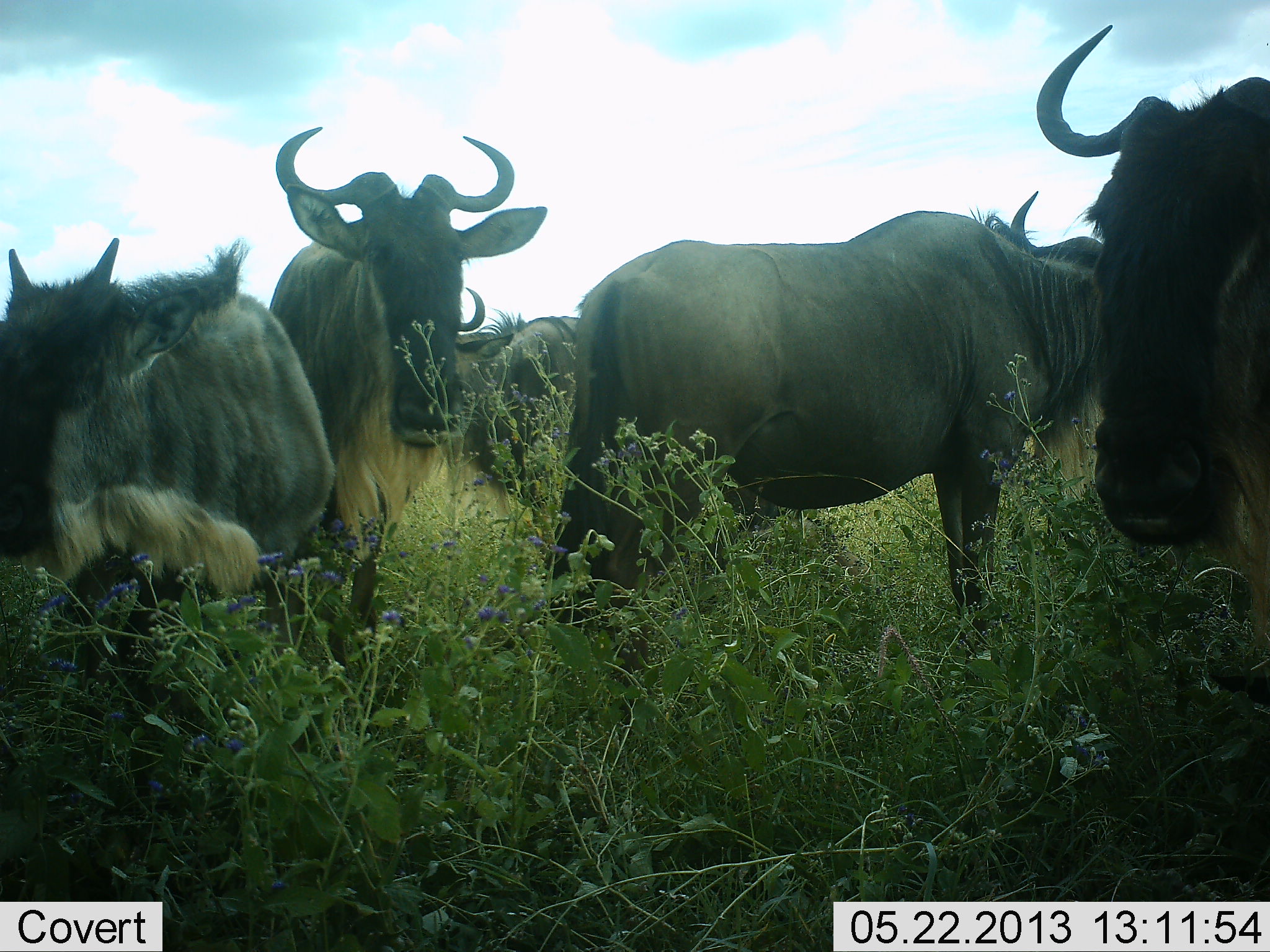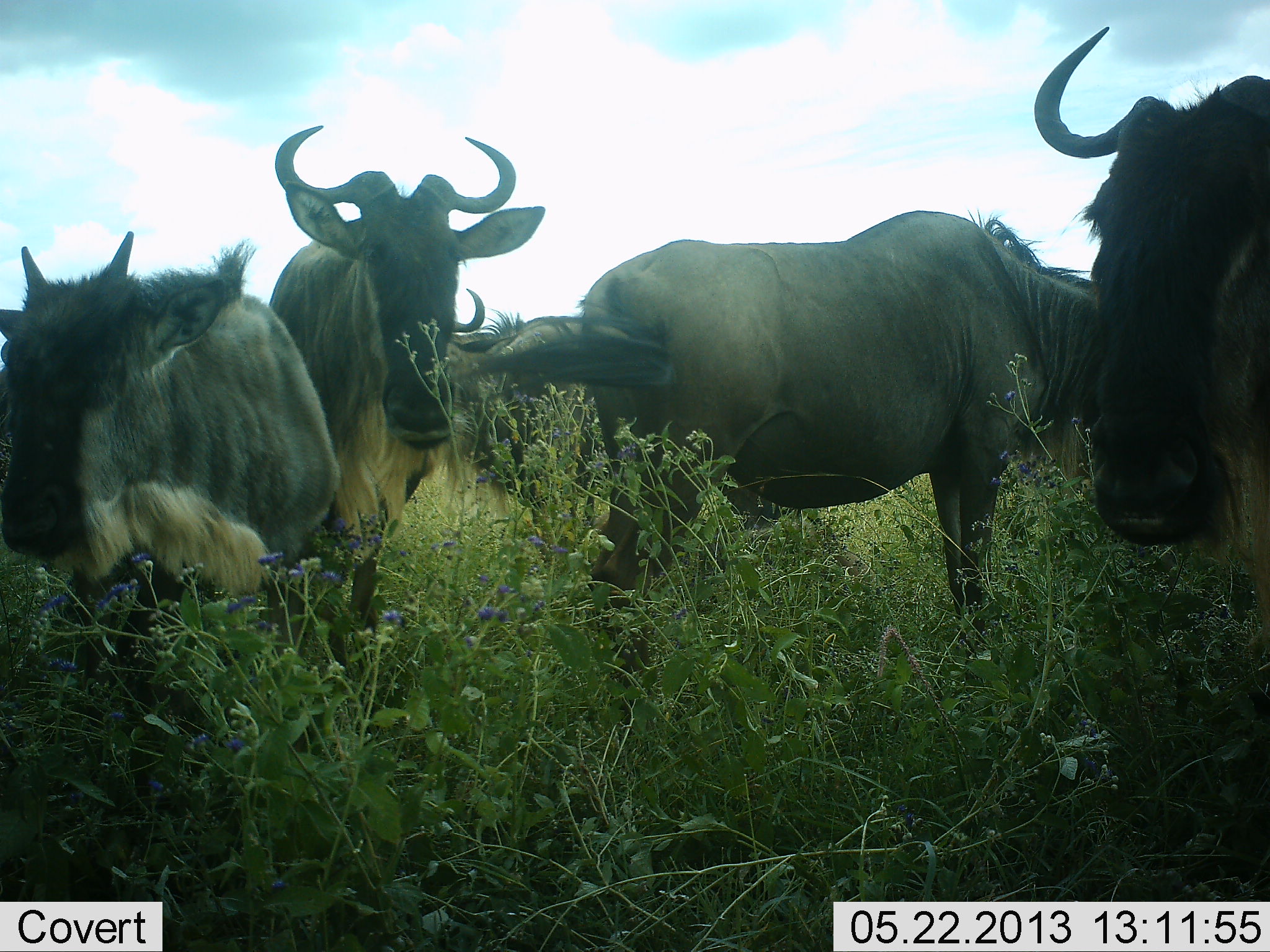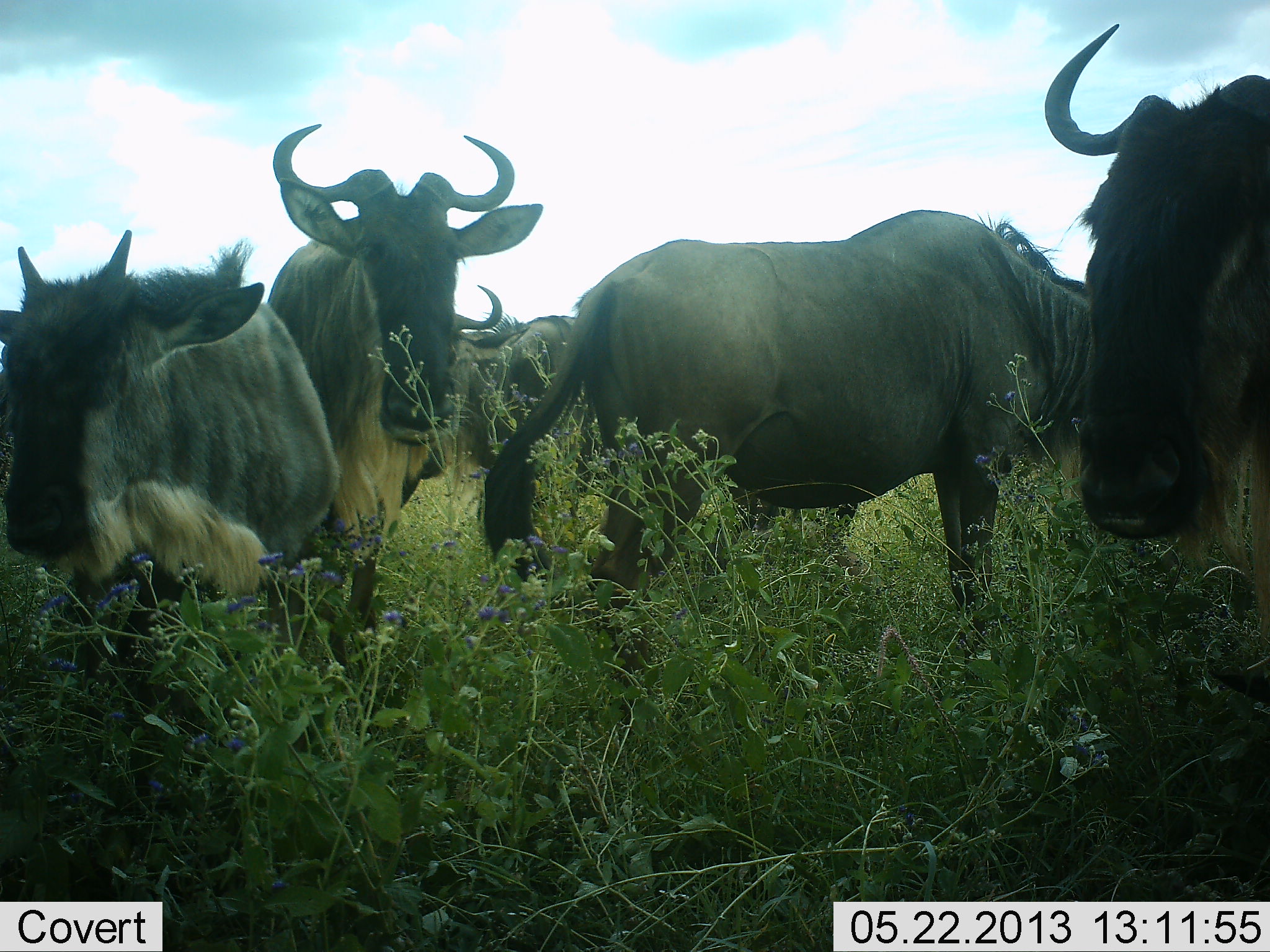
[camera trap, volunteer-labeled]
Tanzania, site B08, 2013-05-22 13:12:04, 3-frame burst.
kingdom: Animalia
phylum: Chordata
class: Mammalia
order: Artiodactyla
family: Bovidae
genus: Connochaetes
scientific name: Connochaetes taurinus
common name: blue wildebeest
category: wildebeest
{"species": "wildebeest (blue wildebeest) (Connochaetes taurinus)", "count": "5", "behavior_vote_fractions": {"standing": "84%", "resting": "6%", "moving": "3%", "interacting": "9%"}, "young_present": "16%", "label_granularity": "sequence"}